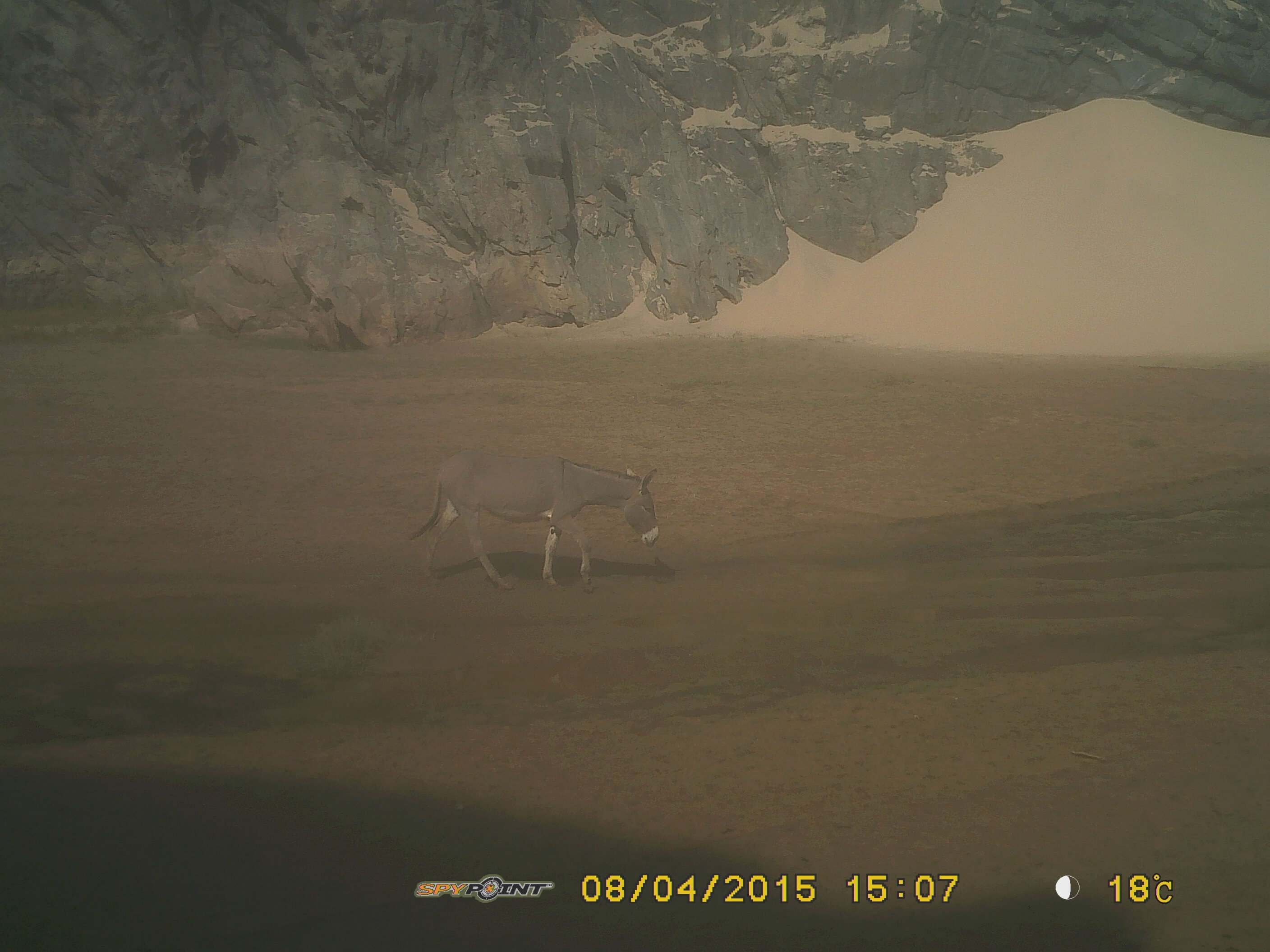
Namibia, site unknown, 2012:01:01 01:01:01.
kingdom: Animalia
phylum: Chordata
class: Mammalia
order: Perissodactyla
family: Equidae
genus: Equus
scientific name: Equus asinus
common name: donkey